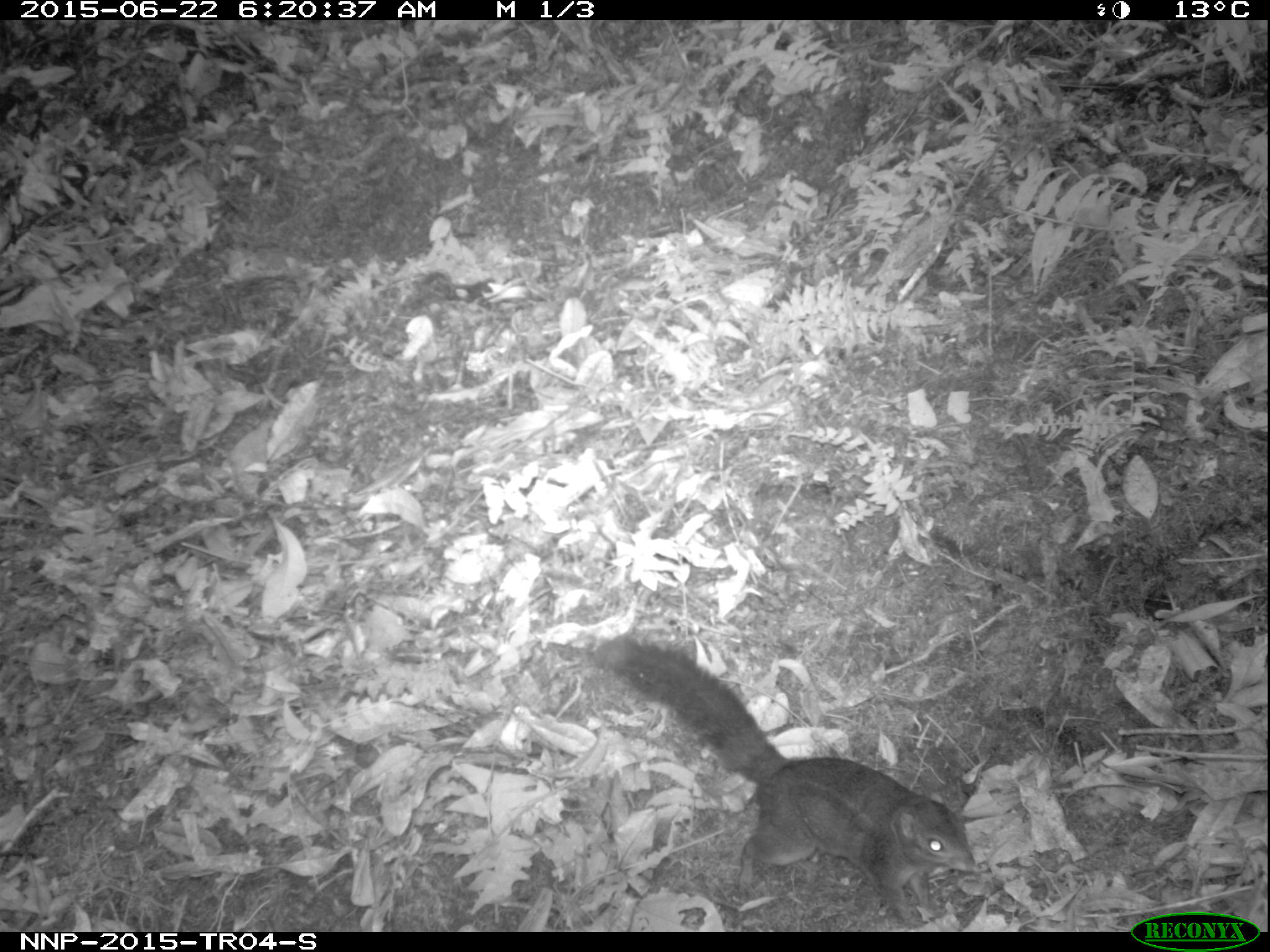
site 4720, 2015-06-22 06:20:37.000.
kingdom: Animalia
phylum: Chordata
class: Mammalia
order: Rodentia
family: Sciuridae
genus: Funisciurus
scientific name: Funisciurus pyrropus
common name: fire-footed rope squirrel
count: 1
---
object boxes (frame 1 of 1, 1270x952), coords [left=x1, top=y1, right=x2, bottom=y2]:
funisciurus pyrropus: [left=586, top=632, right=978, bottom=931]